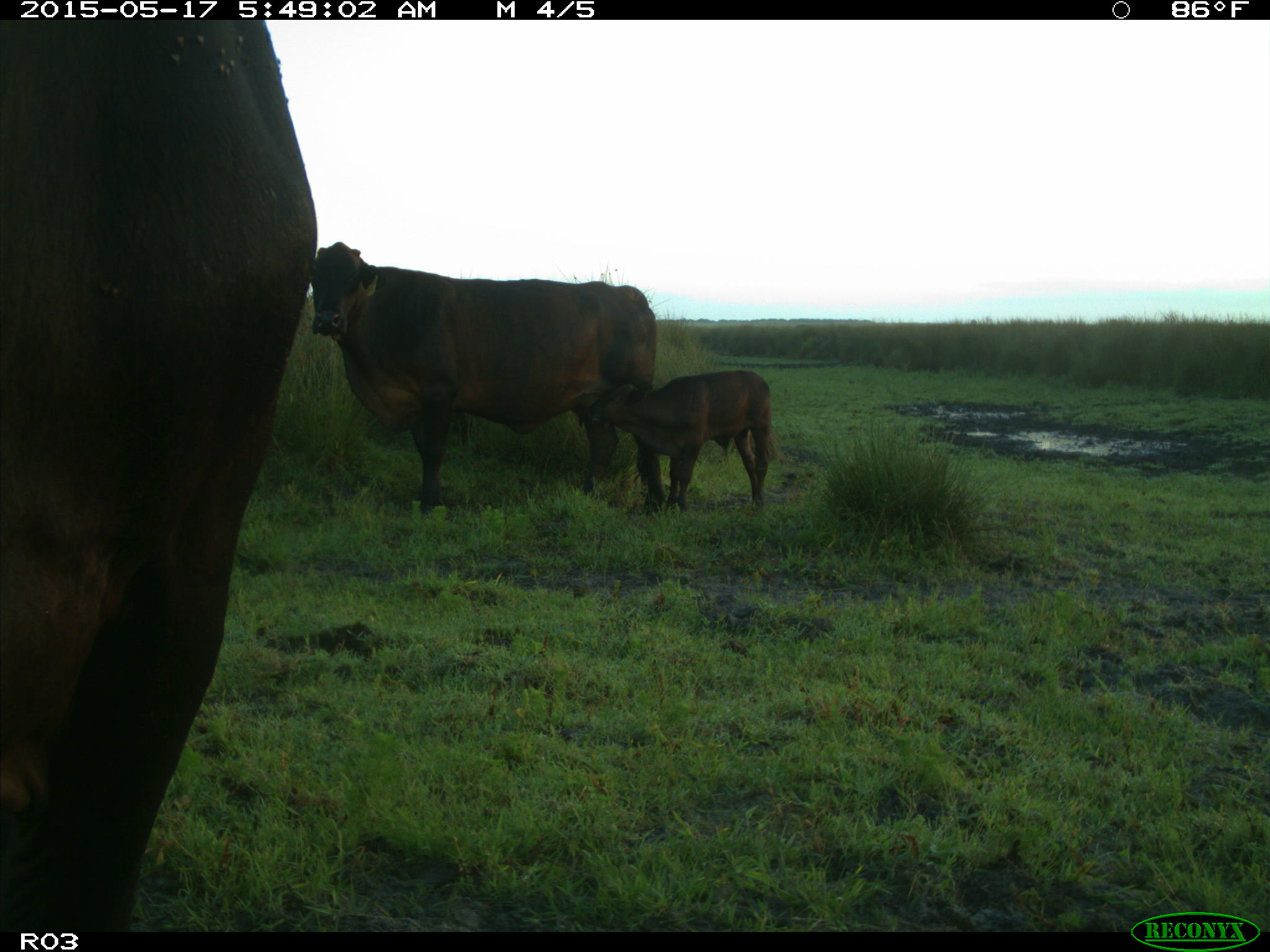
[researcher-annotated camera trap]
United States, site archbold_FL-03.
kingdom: Animalia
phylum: Chordata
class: Mammalia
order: Artiodactyla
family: Bovidae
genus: Bos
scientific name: Bos taurus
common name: domestic cow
Bos taurus (domestic cow).